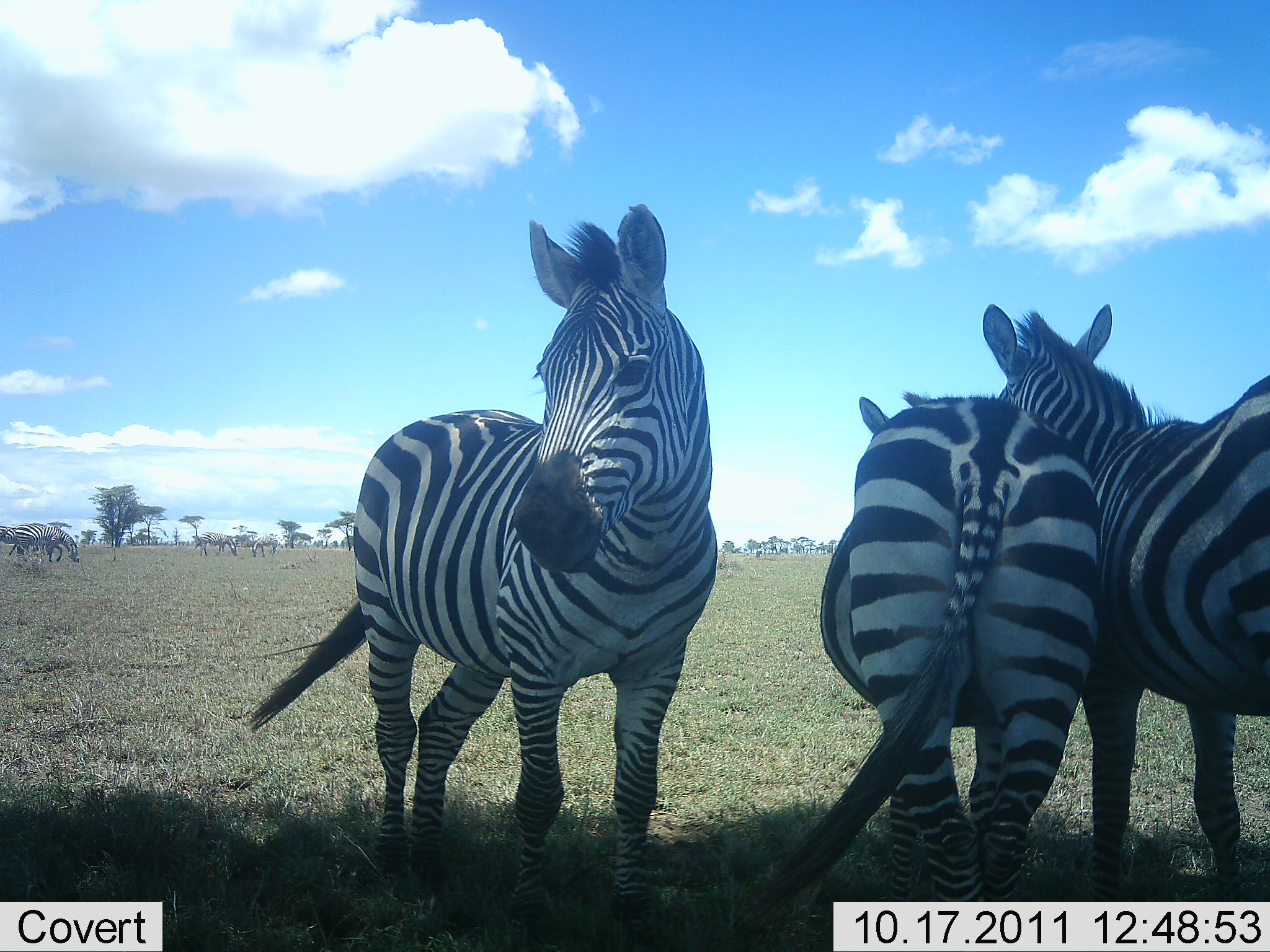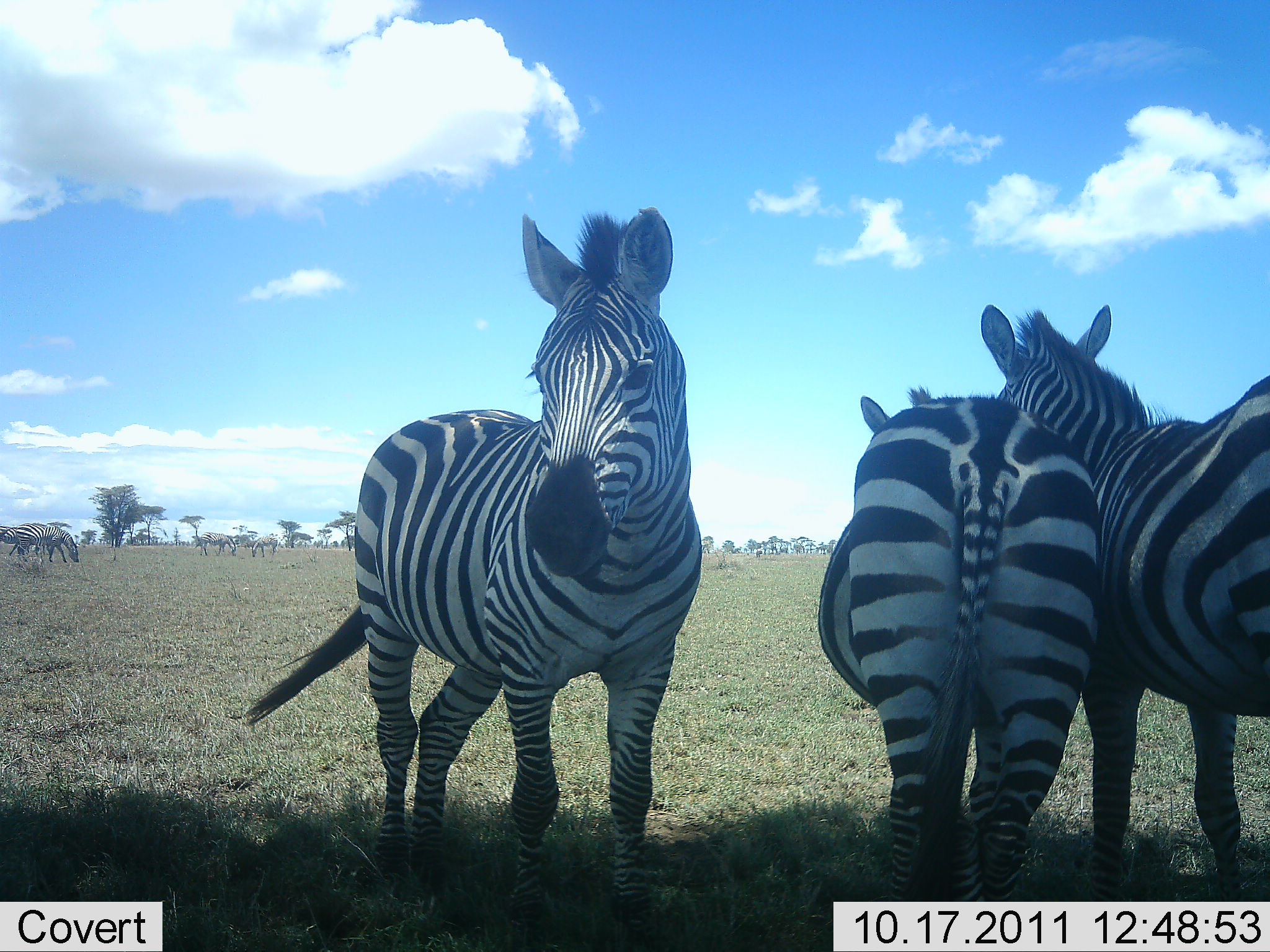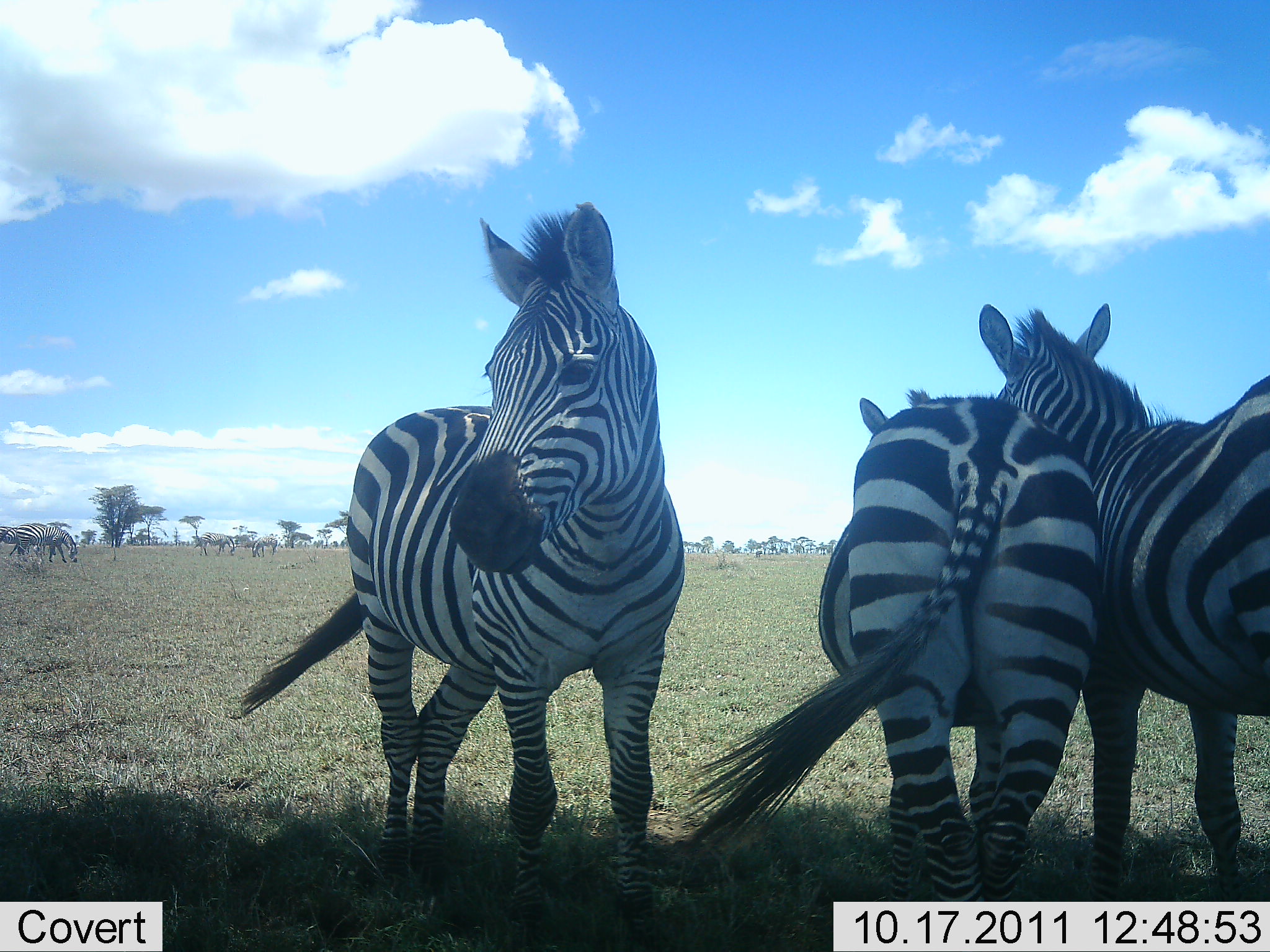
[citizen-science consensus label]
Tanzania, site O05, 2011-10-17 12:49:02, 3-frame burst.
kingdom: Animalia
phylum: Chordata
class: Mammalia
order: Perissodactyla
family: Equidae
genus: Equus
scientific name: Equus quagga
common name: plains zebra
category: zebra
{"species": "zebra (plains zebra) (Equus quagga)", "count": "6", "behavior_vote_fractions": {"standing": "92%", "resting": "8%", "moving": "8%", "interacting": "25%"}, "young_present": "0%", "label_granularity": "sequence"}